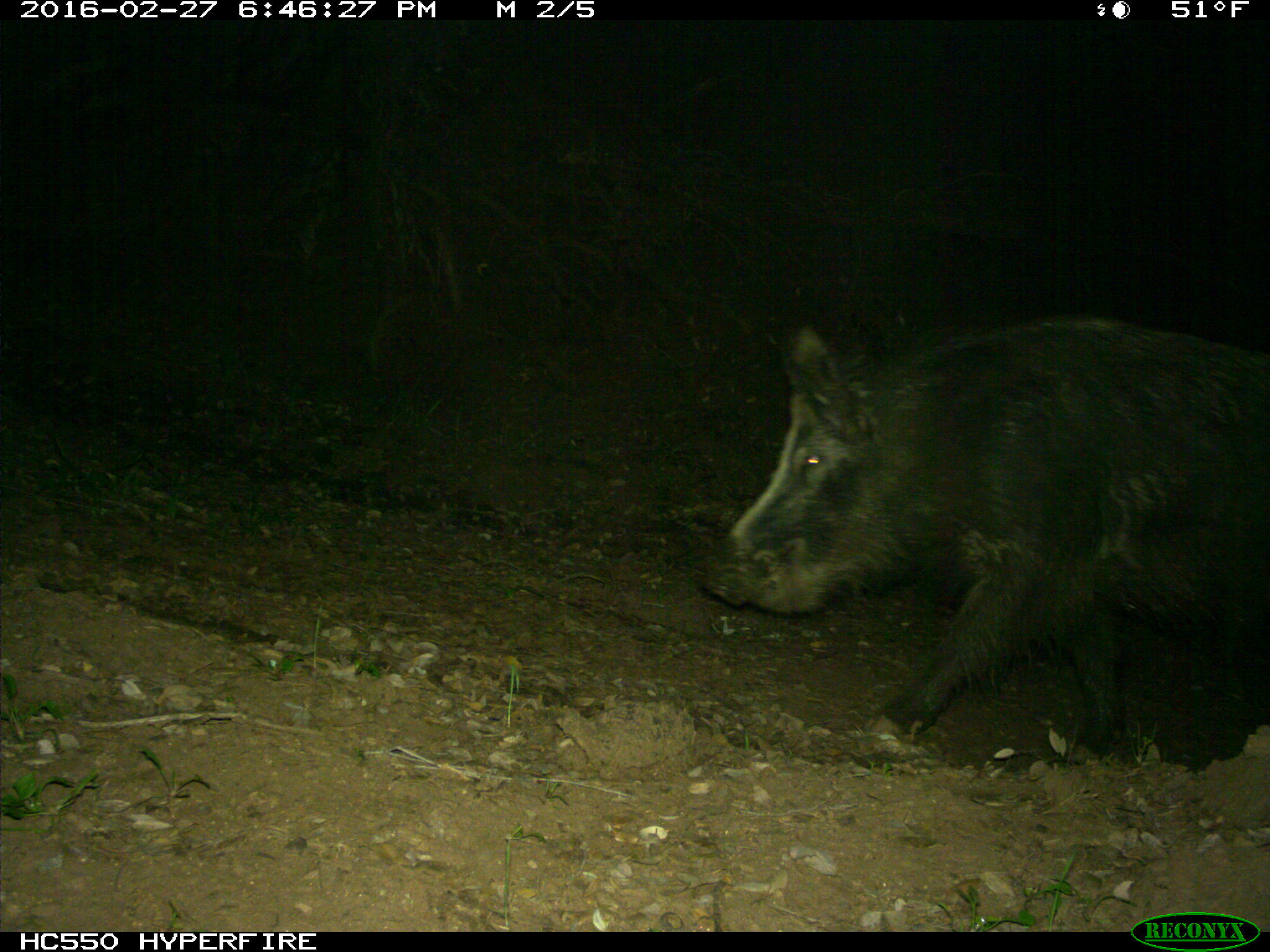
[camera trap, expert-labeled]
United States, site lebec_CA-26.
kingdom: Animalia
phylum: Chordata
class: Mammalia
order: Artiodactyla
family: Suidae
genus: Sus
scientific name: Sus scrofa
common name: wild boar